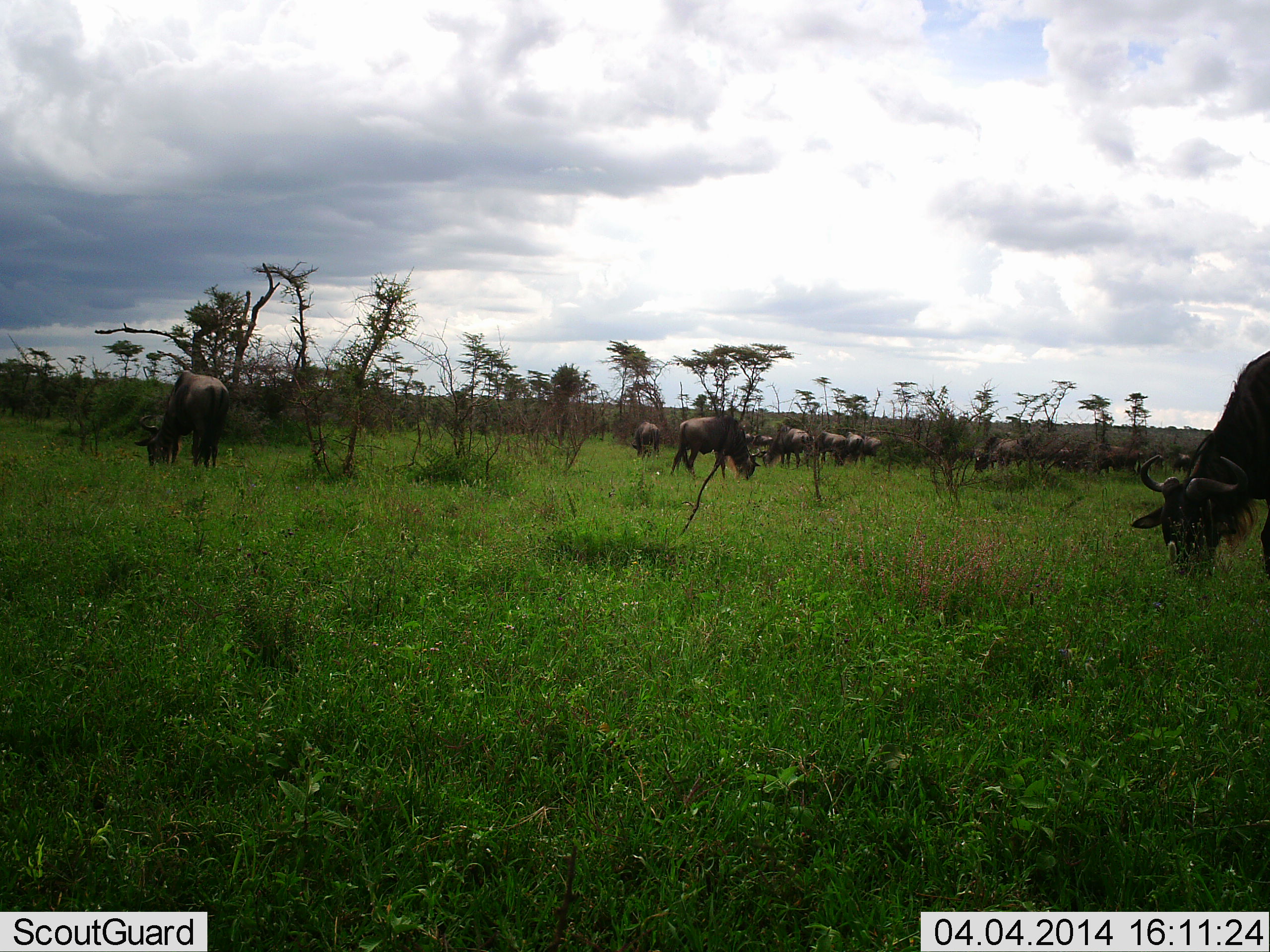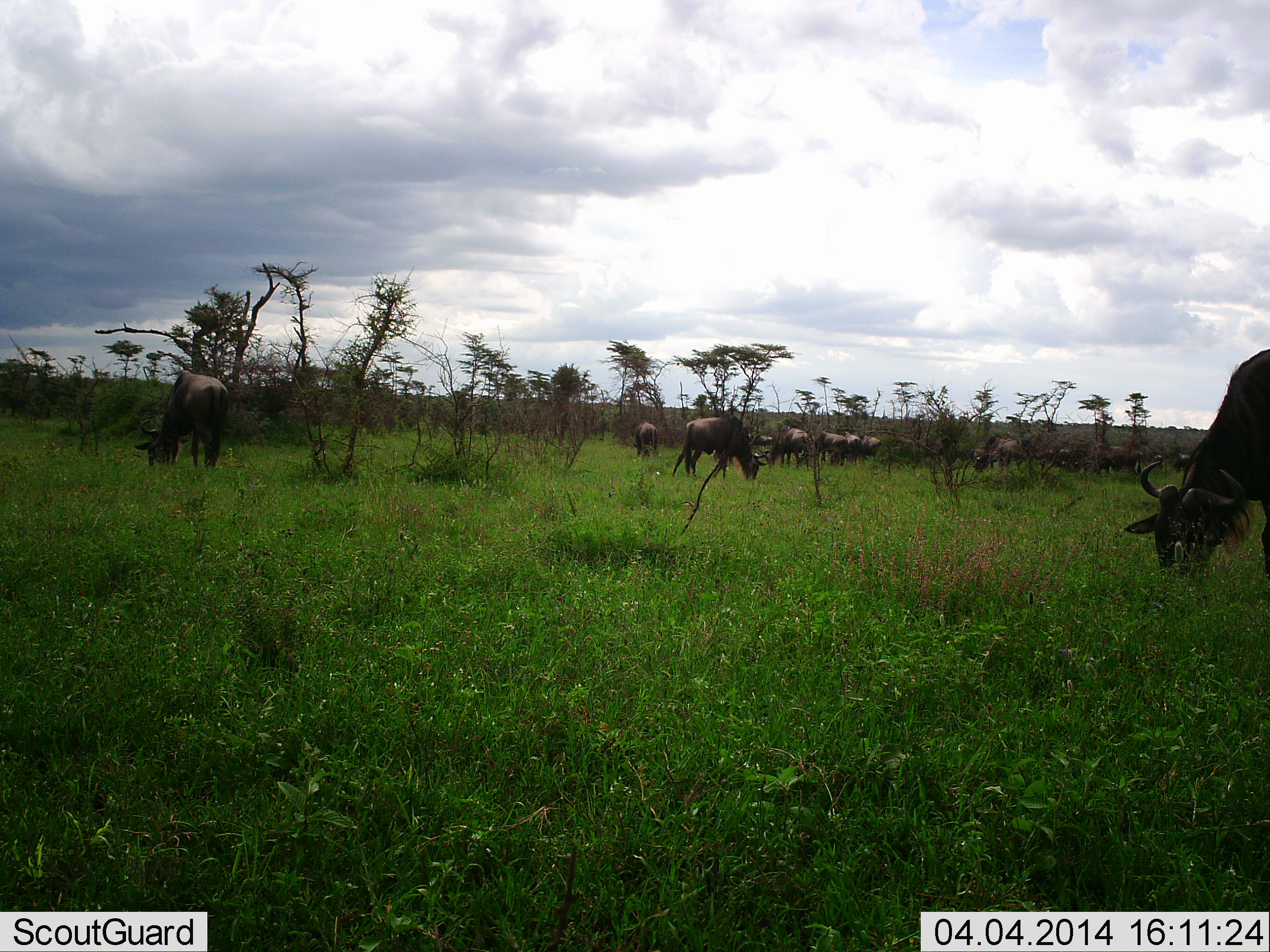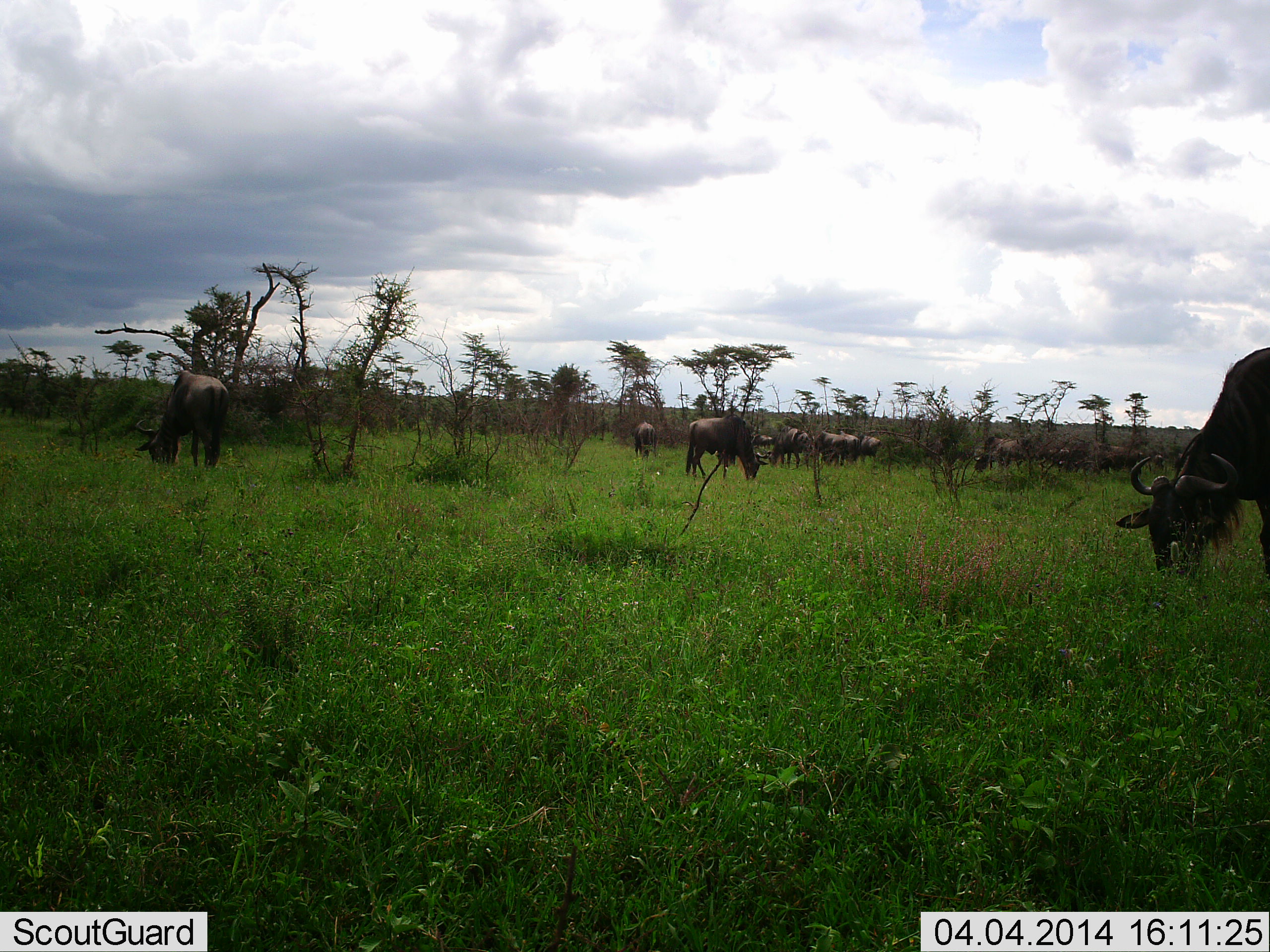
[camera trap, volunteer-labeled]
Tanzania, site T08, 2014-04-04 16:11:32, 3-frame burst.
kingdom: Animalia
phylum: Chordata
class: Mammalia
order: Artiodactyla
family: Bovidae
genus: Connochaetes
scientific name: Connochaetes taurinus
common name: blue wildebeest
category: wildebeest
Wildebeest (blue wildebeest) (Connochaetes taurinus), count 11-50. Behavior (volunteer vote fractions): standing 30%, resting 0%, moving 10%, interacting 0%. Young present (vote fraction): 0%. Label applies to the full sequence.